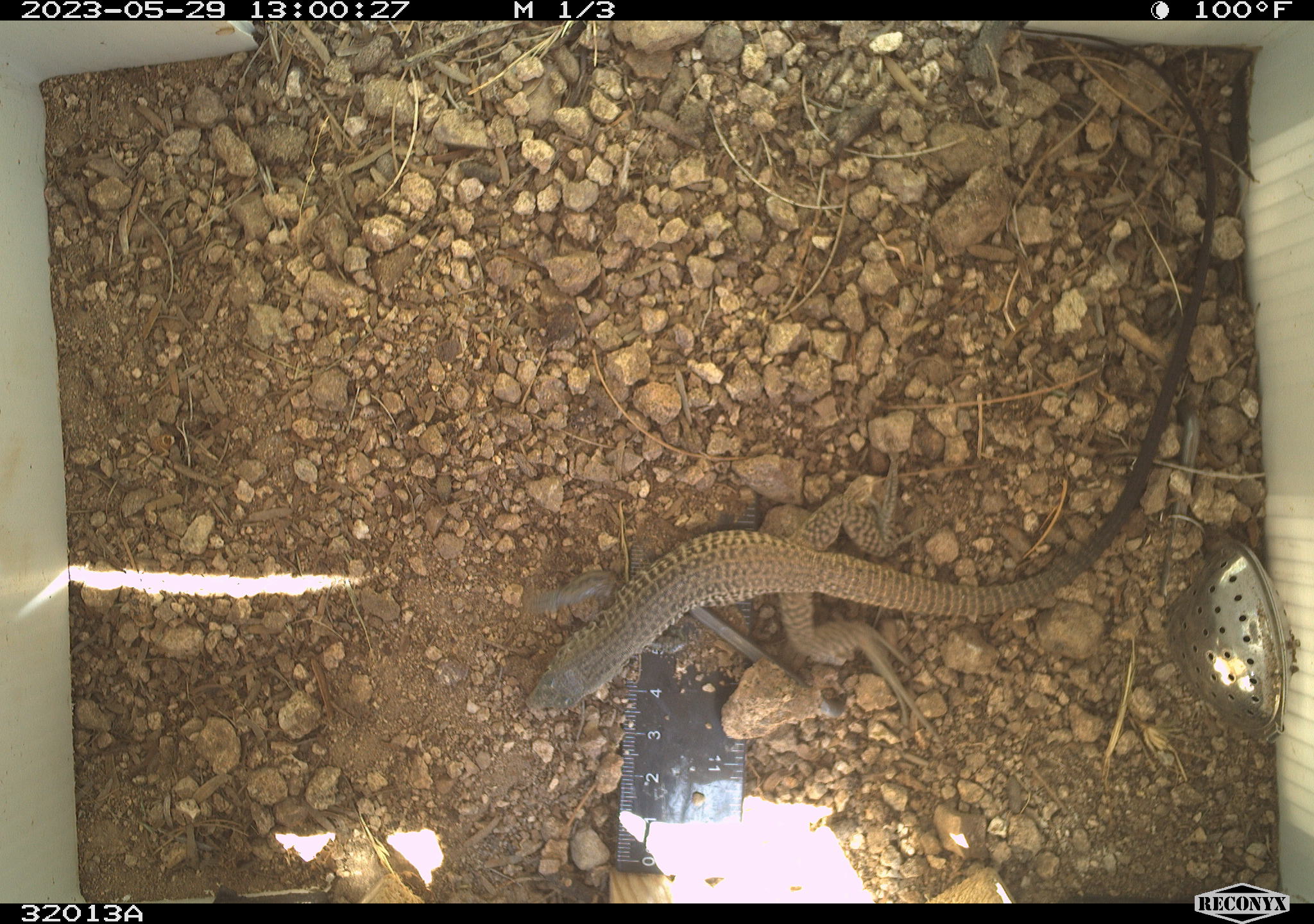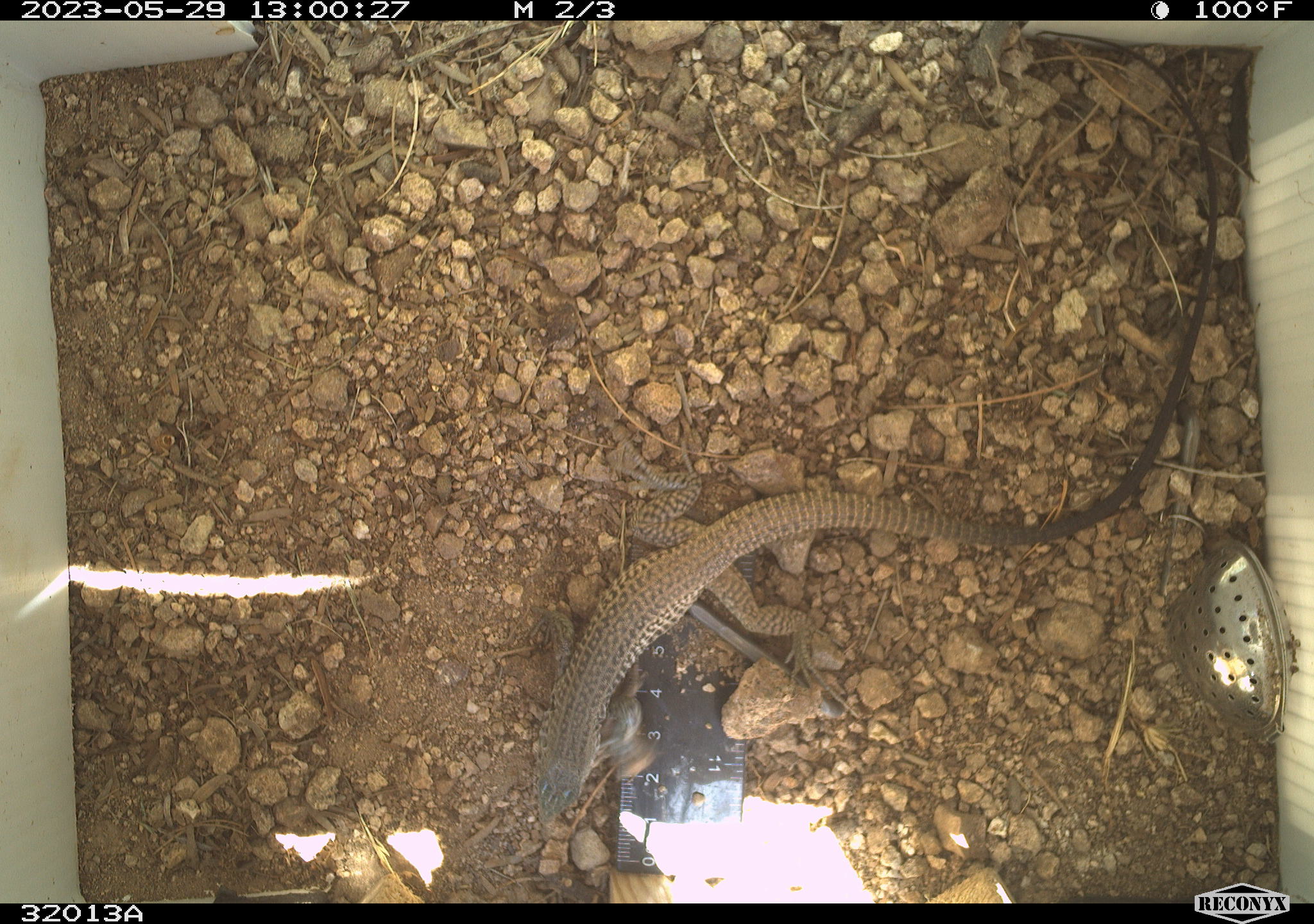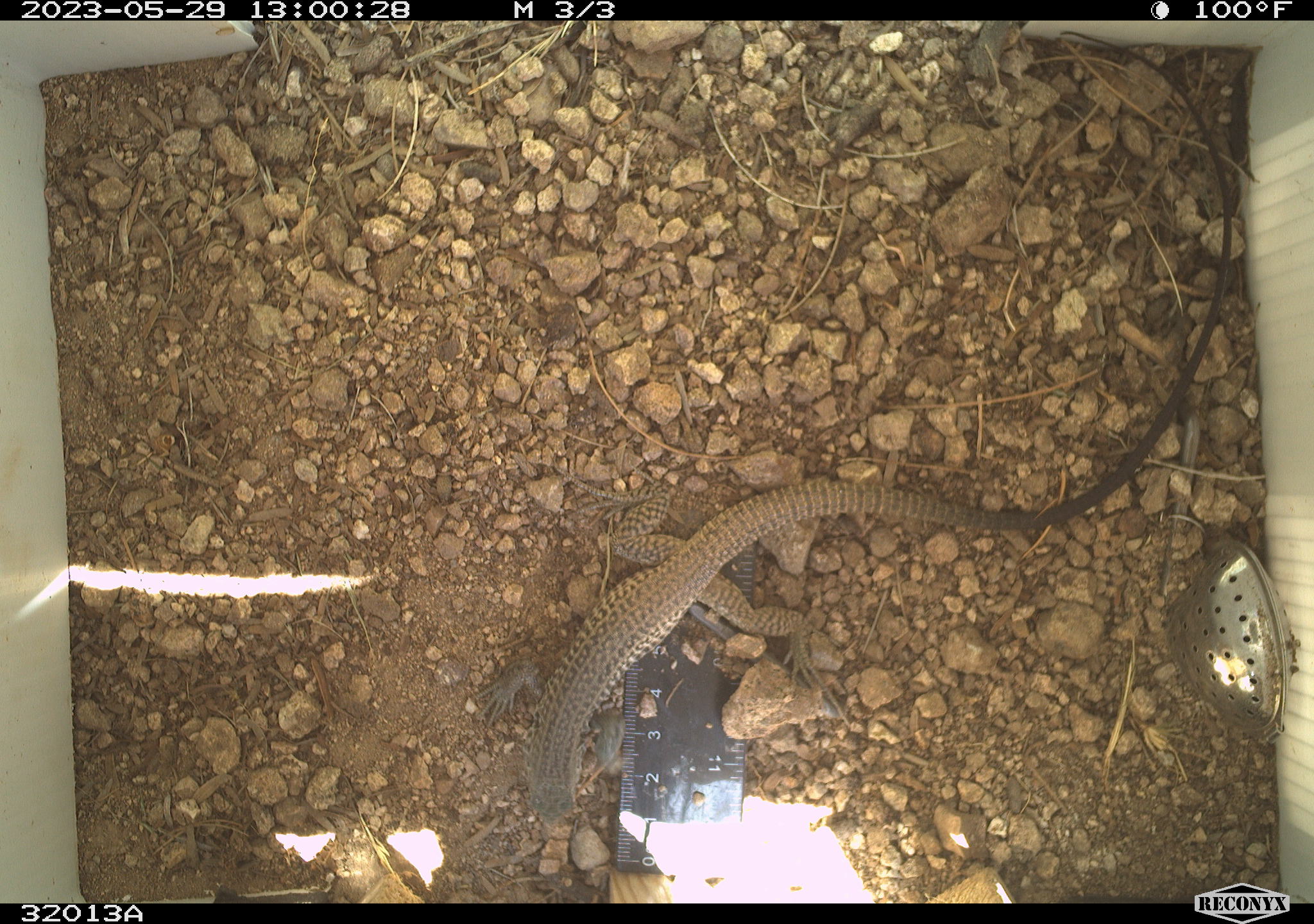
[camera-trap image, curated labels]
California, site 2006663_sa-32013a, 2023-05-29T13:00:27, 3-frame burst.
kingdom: Animalia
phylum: Chordata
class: Reptilia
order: Squamata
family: Teiidae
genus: Aspidoscelis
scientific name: Aspidoscelis tigris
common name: western whiptail